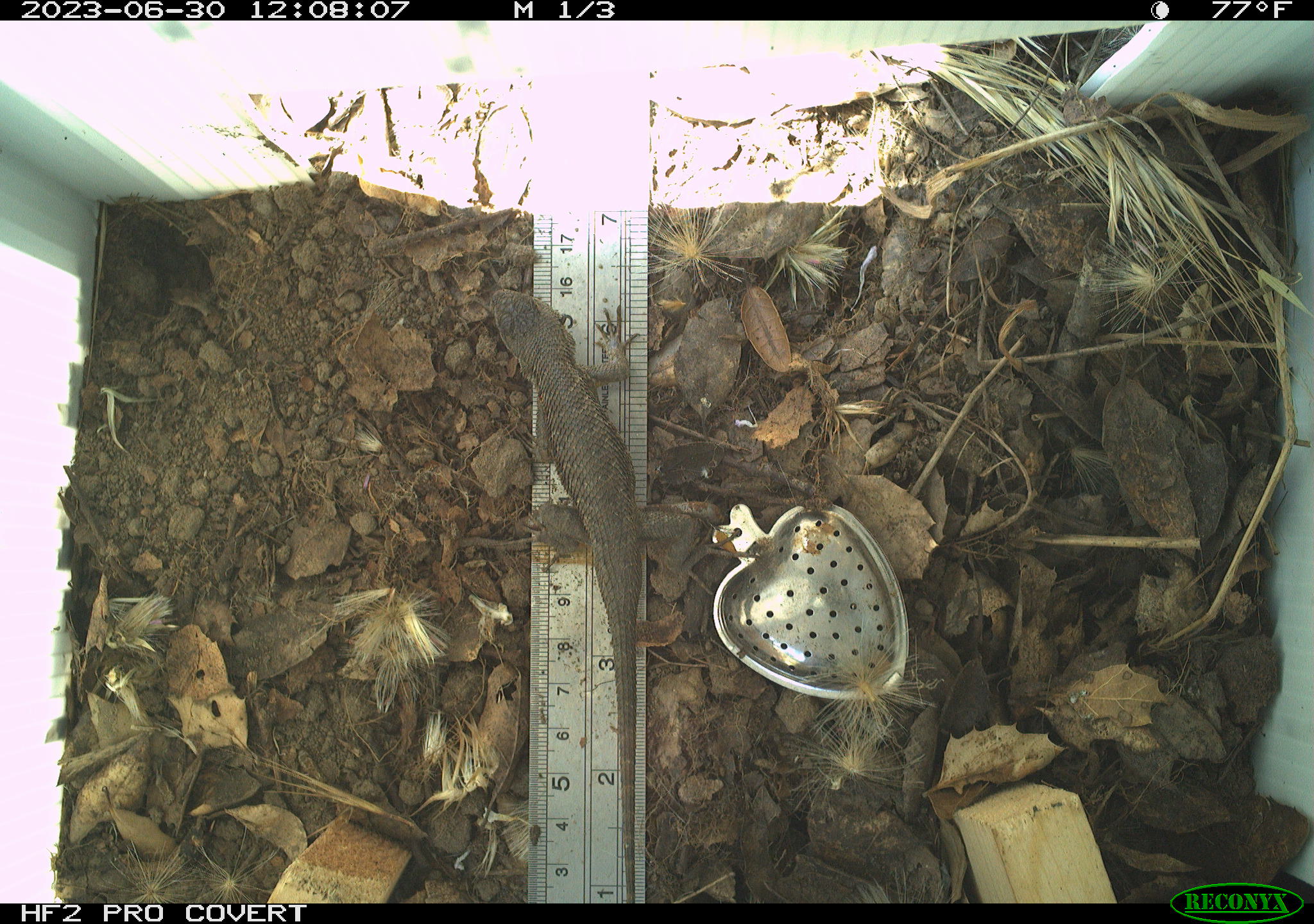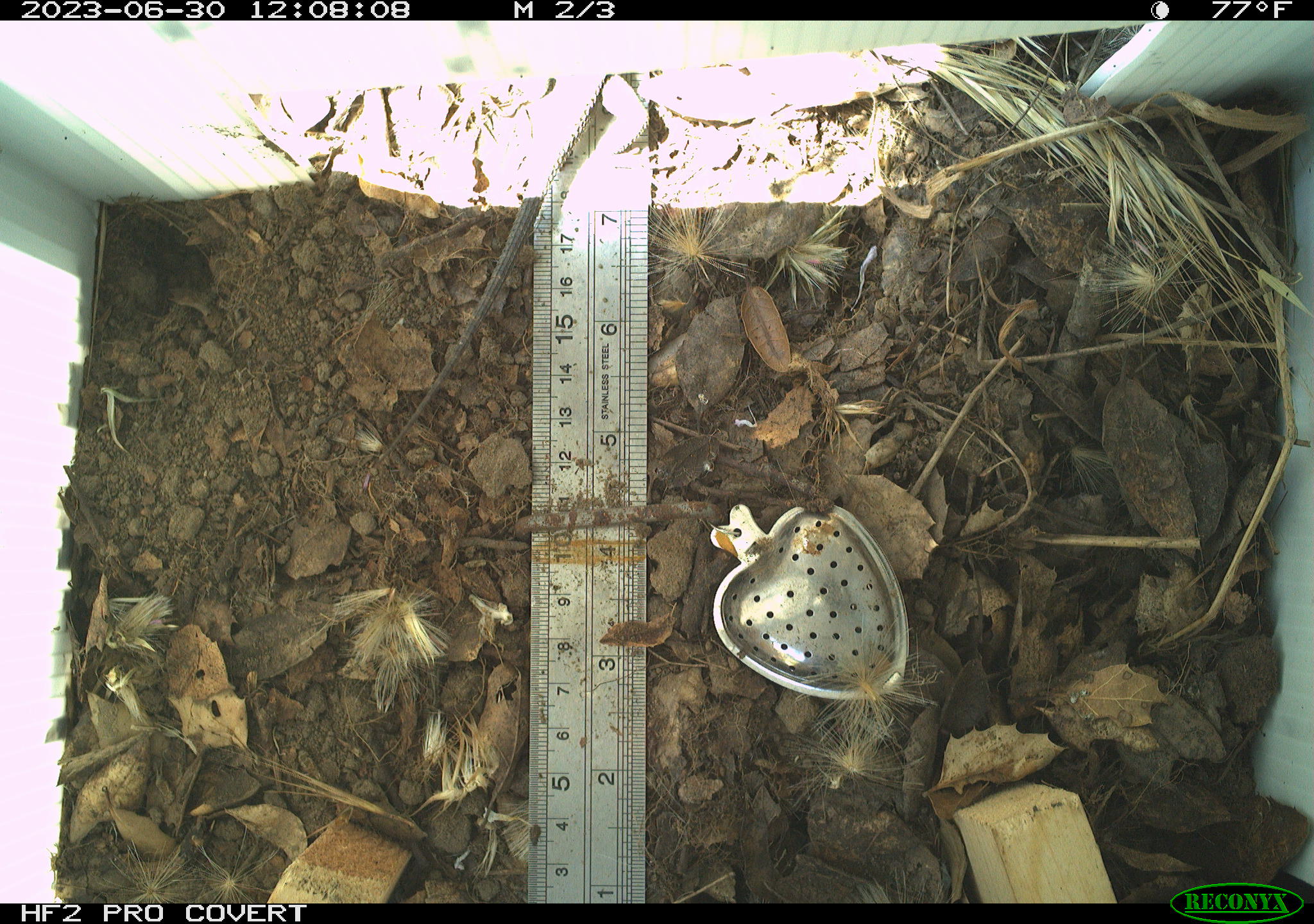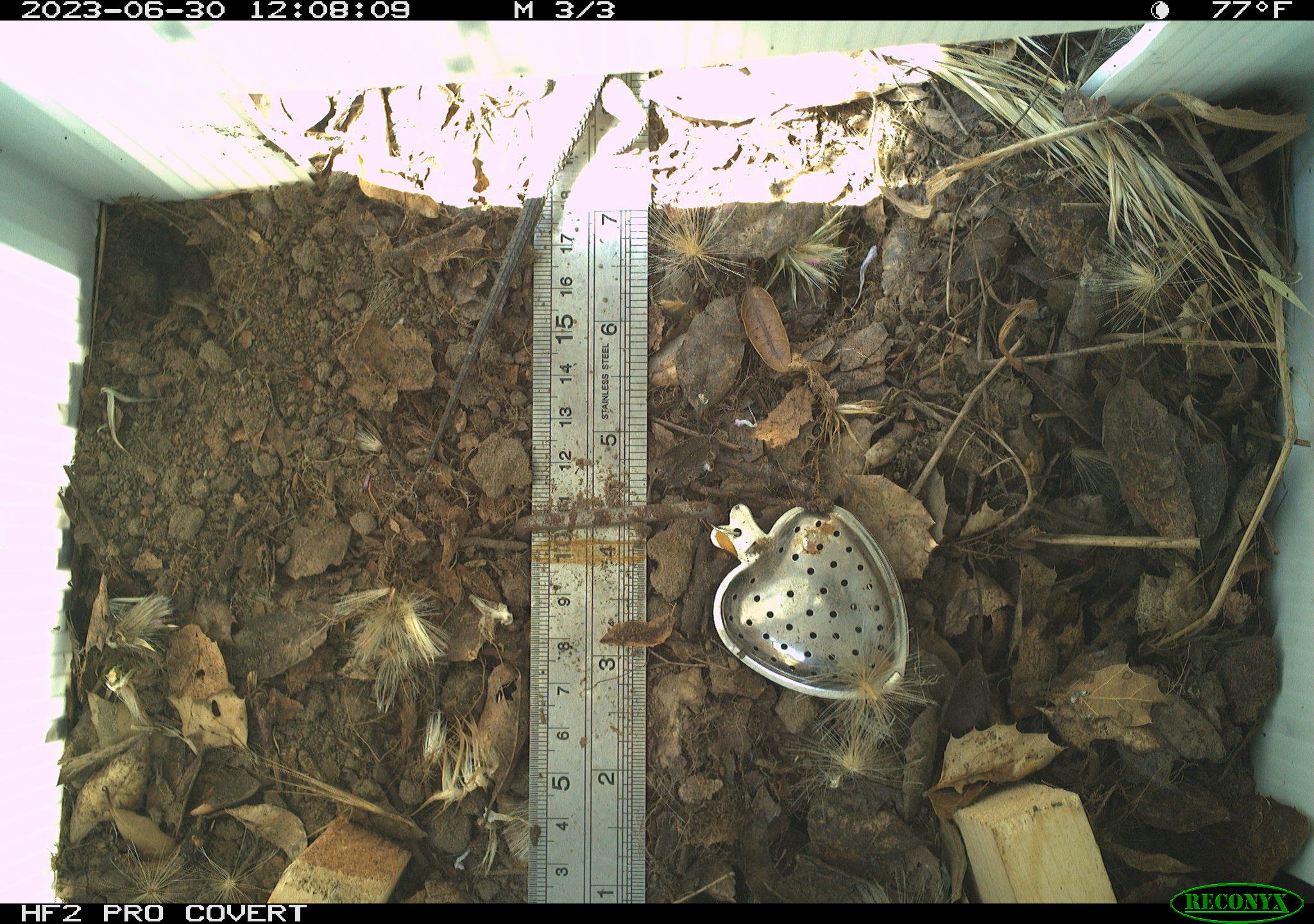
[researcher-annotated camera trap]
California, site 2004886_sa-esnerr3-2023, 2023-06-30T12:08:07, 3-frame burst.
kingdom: Animalia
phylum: Chordata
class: Reptilia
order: Squamata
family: Phrynosomatidae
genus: Sceloporus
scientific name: Sceloporus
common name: spiny lizards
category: sceloporus species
Sceloporus species (spiny lizards) (Sceloporus).